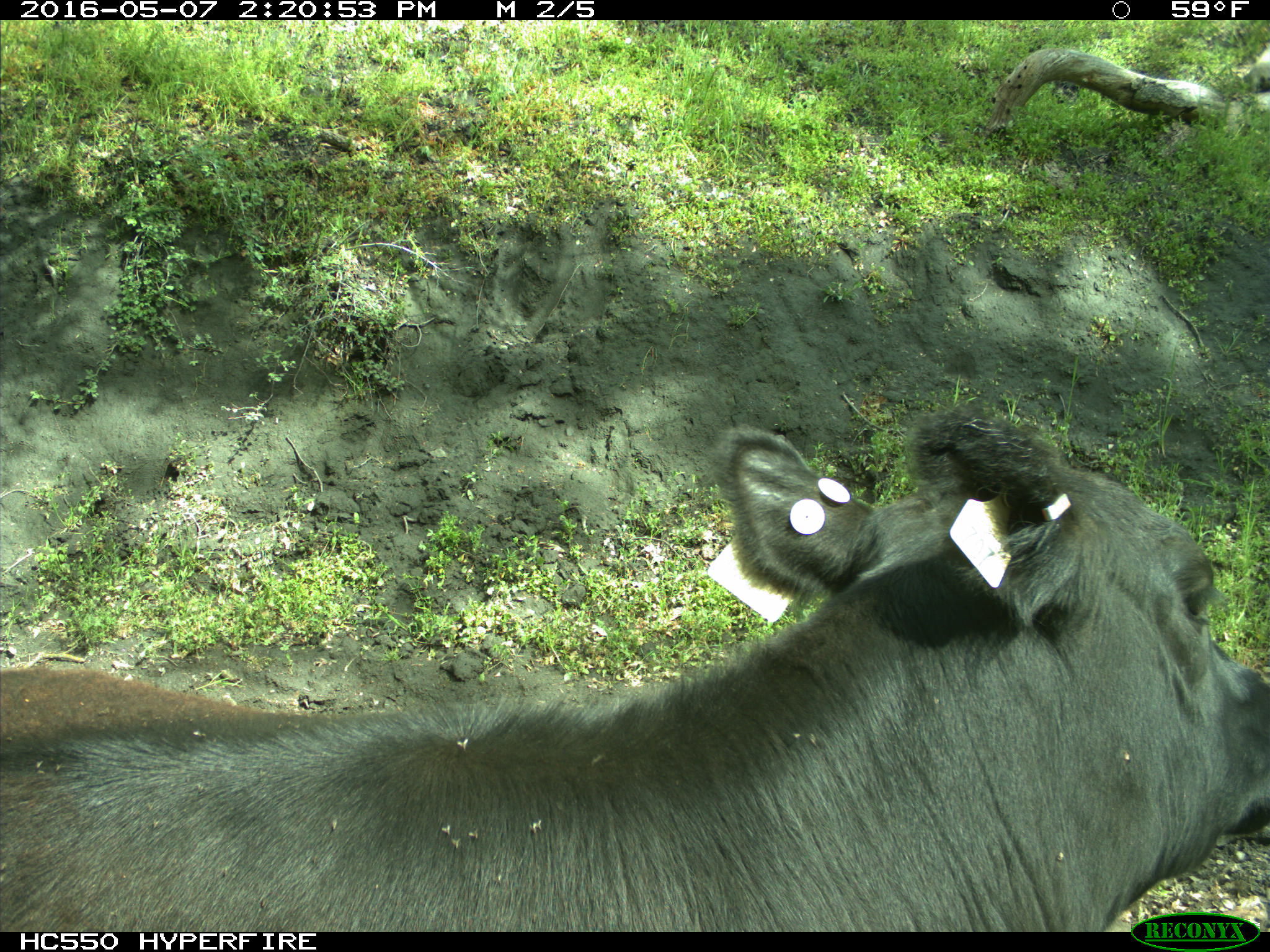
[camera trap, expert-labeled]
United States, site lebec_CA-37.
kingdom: Animalia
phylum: Chordata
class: Mammalia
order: Artiodactyla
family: Bovidae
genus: Bos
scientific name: Bos taurus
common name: domestic cow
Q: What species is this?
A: Bos taurus (domestic cow).